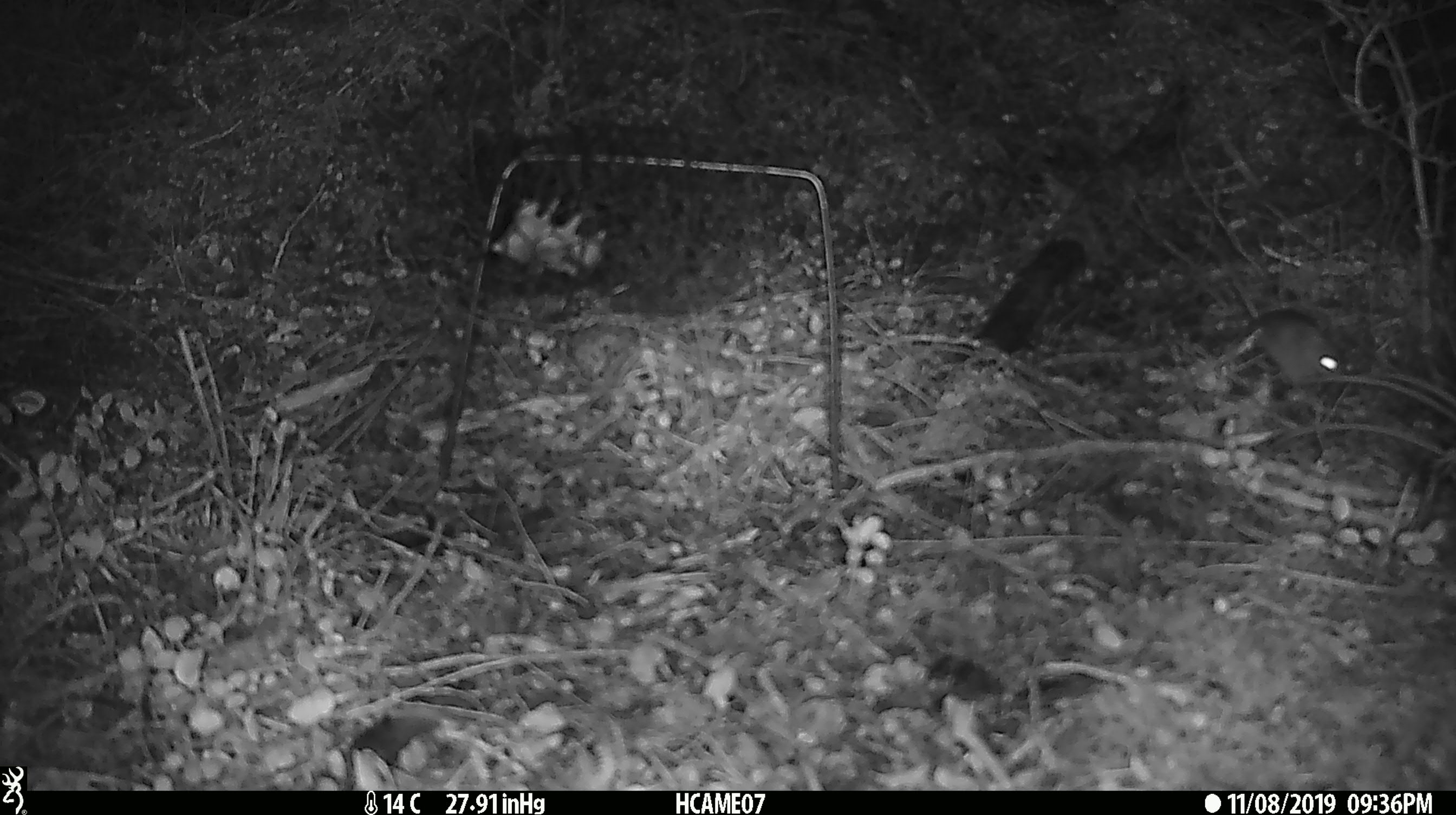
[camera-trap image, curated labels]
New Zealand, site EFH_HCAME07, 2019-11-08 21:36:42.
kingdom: Animalia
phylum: Chordata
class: Mammalia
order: Rodentia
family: Muridae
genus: Mus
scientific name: Mus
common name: mouse